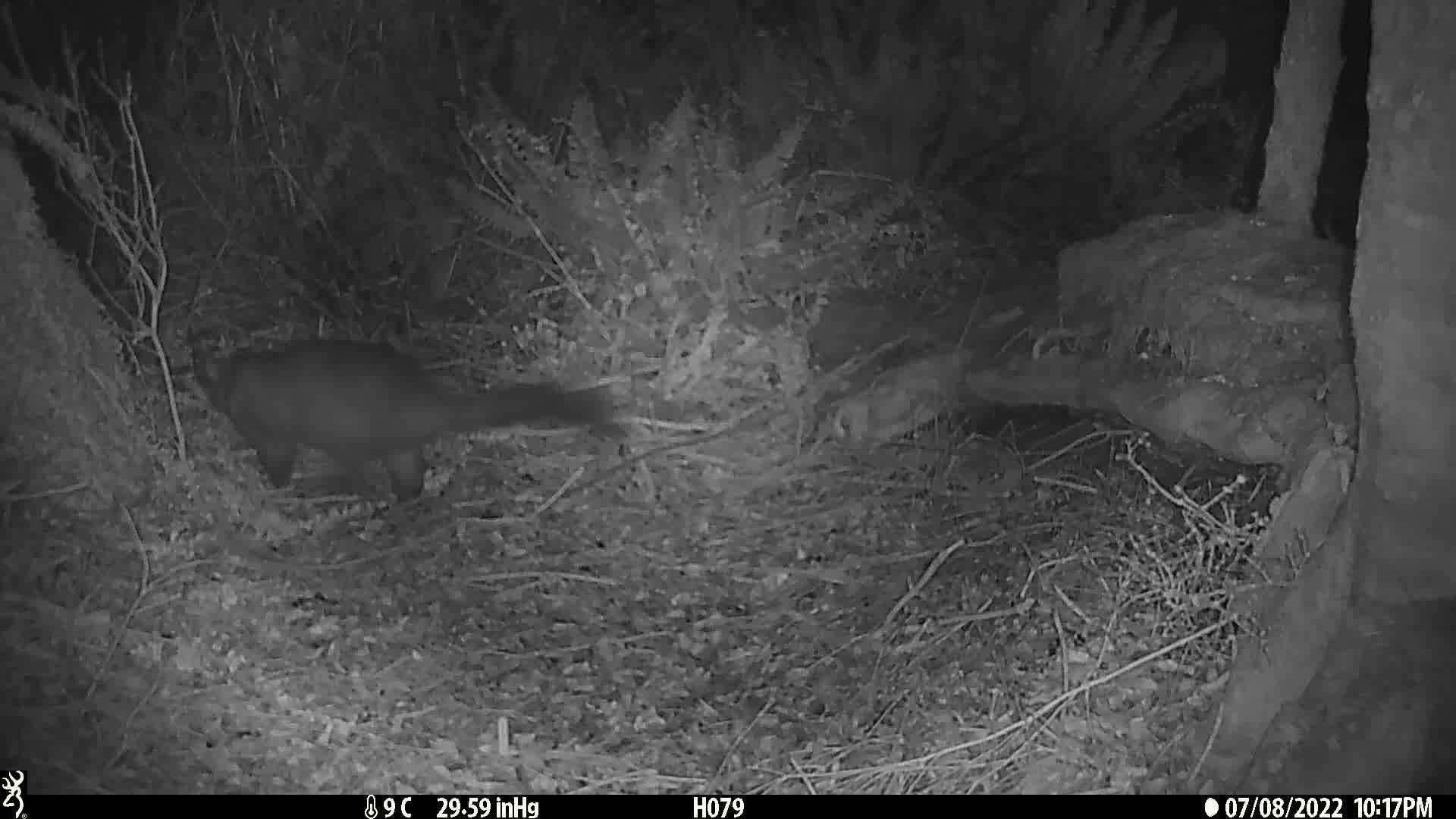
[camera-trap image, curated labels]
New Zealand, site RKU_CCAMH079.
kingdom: Animalia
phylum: Chordata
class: Mammalia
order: Diprotodontia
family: Phalangeridae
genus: Trichosurus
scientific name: Trichosurus vulpecula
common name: common brushtail possum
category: possum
Possum (common brushtail possum) (Trichosurus vulpecula).